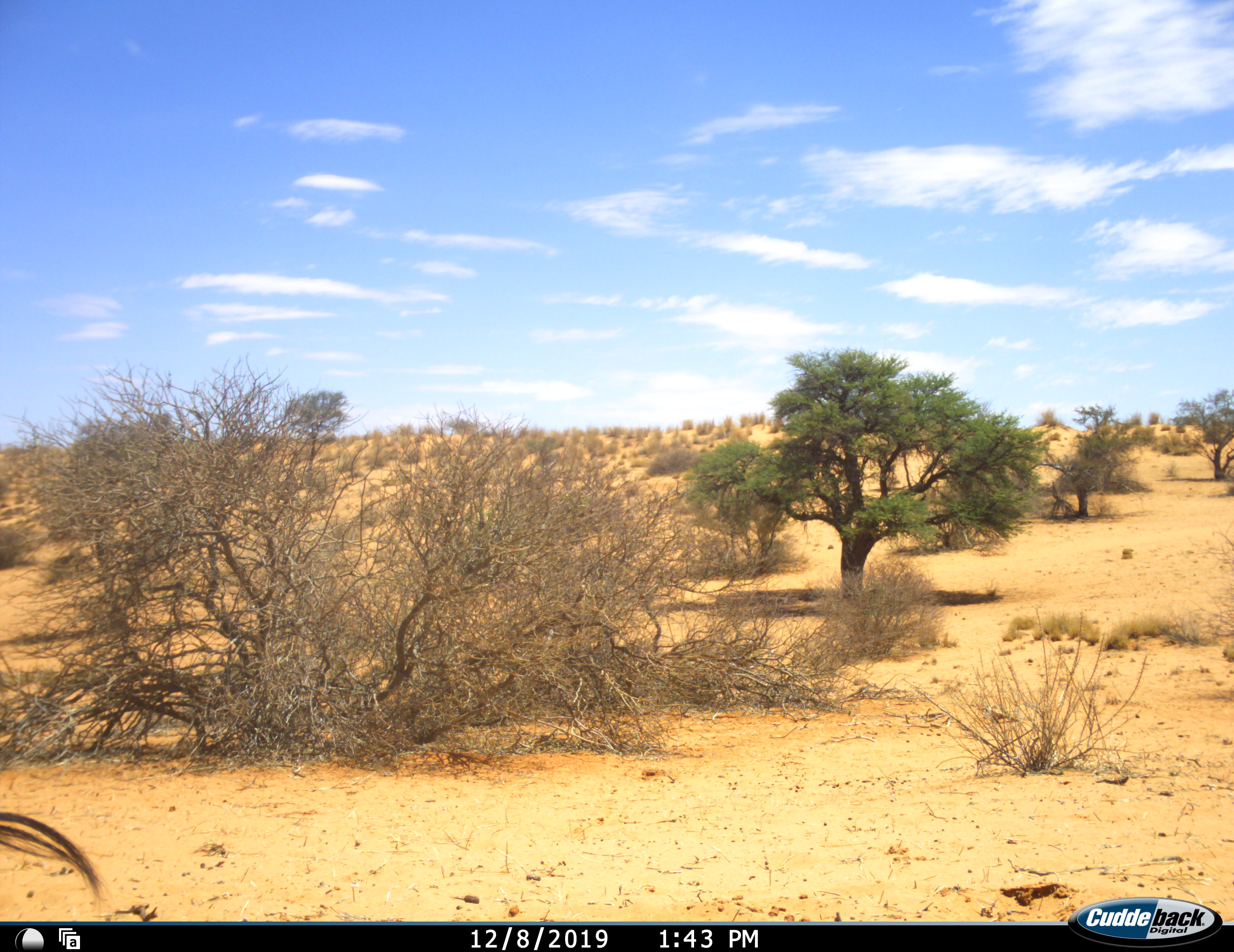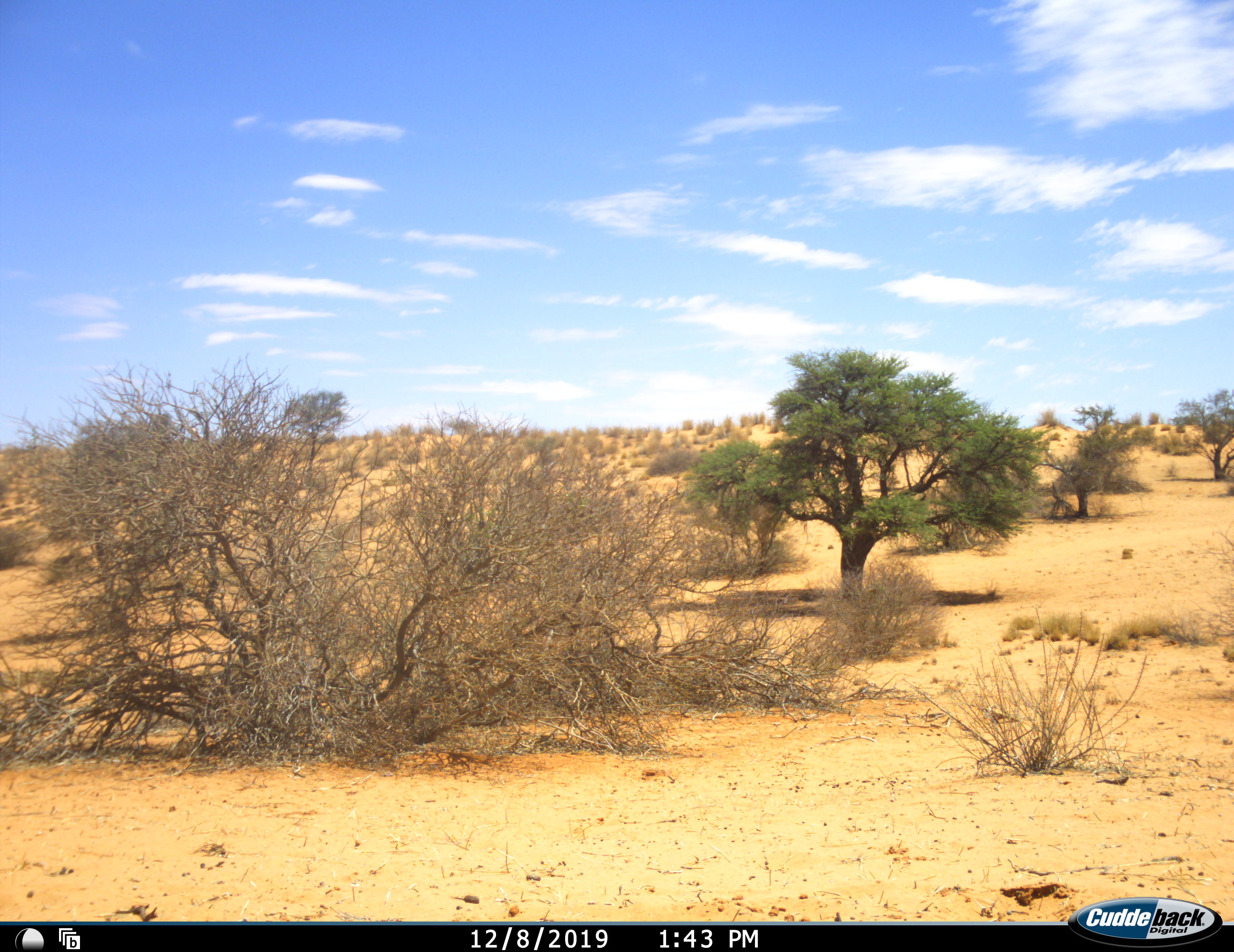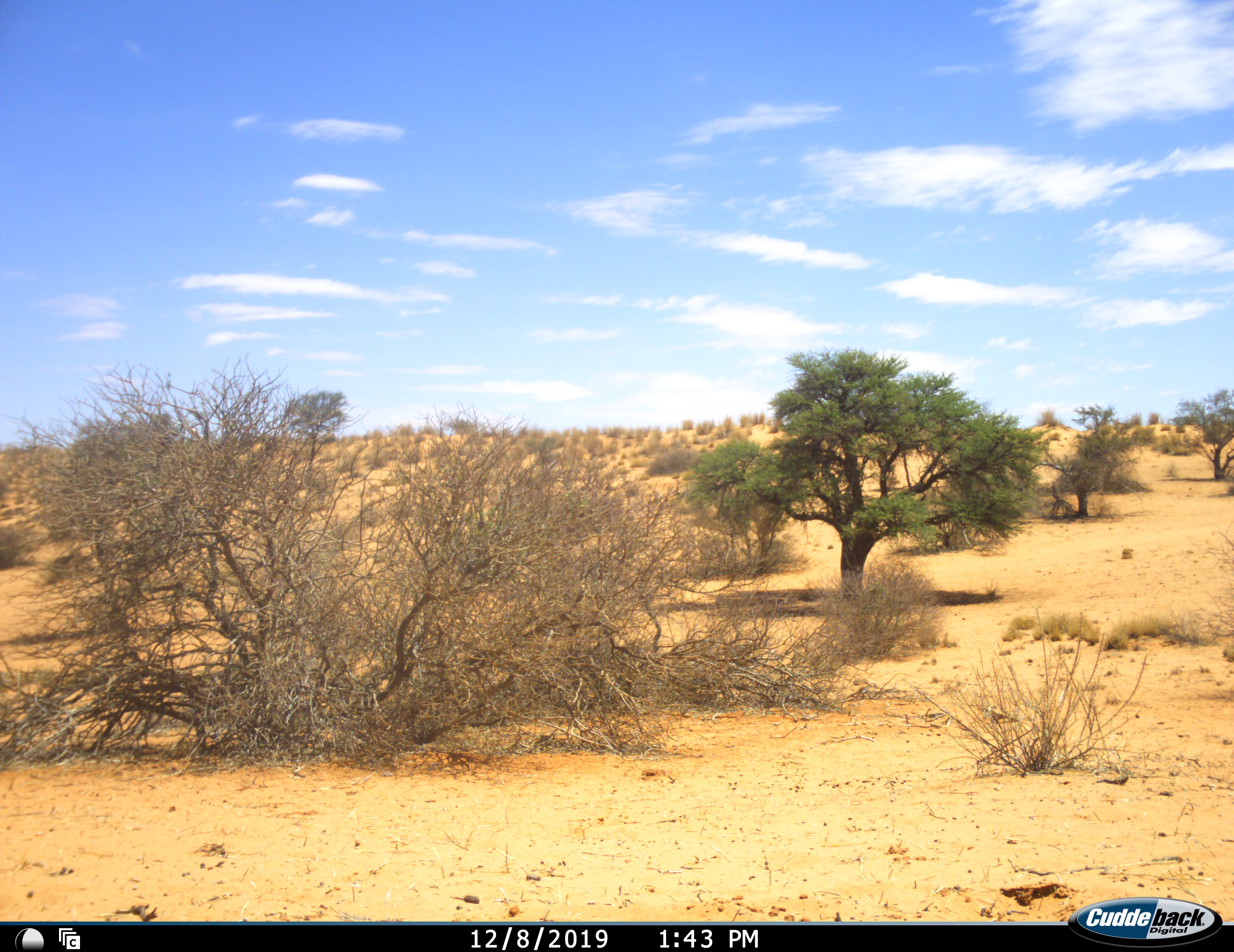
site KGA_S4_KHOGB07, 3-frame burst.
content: unidentified animal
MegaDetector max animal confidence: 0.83